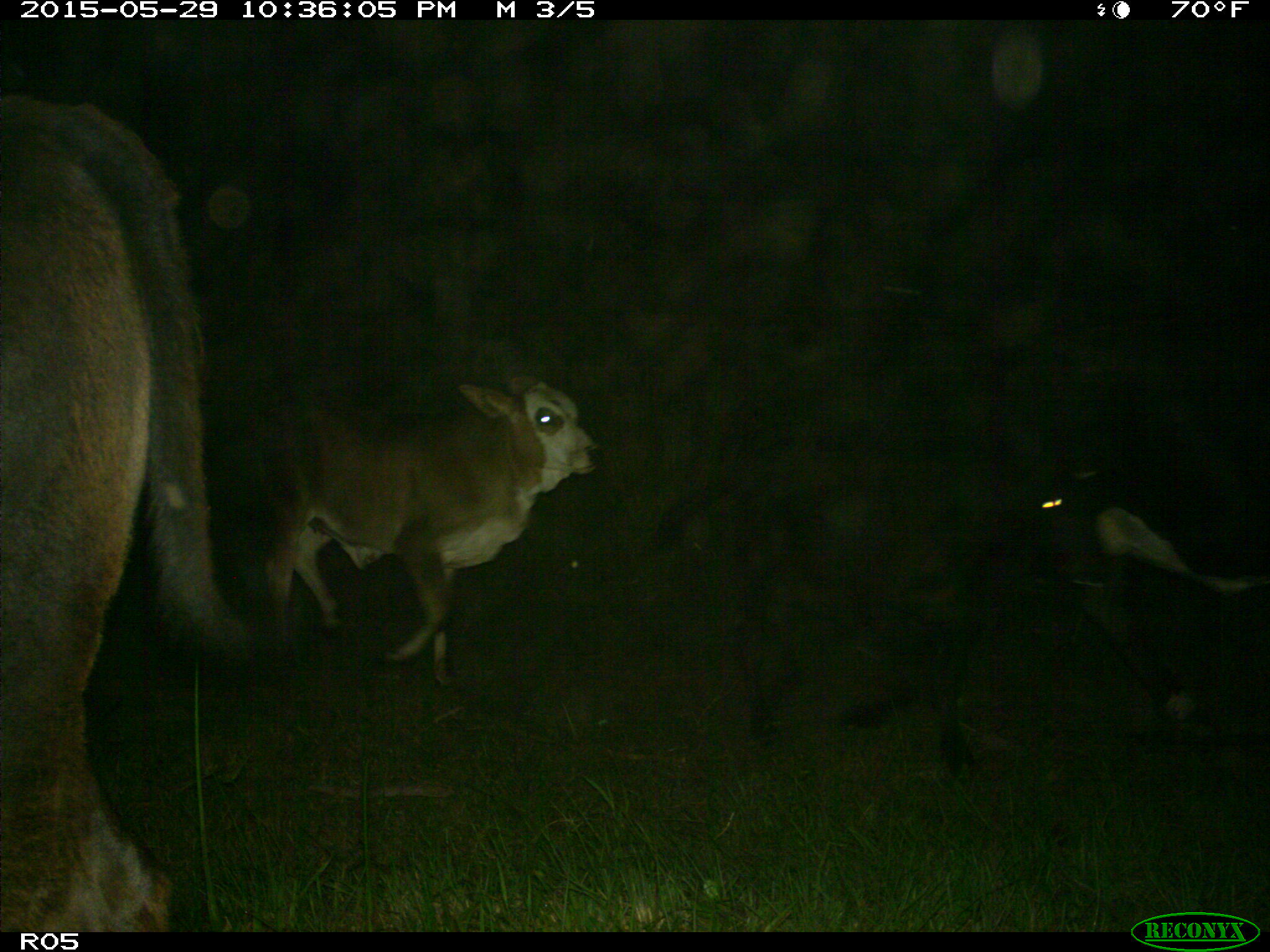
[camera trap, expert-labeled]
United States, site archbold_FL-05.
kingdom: Animalia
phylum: Chordata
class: Mammalia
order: Artiodactyla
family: Bovidae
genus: Bos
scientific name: Bos taurus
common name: domestic cow